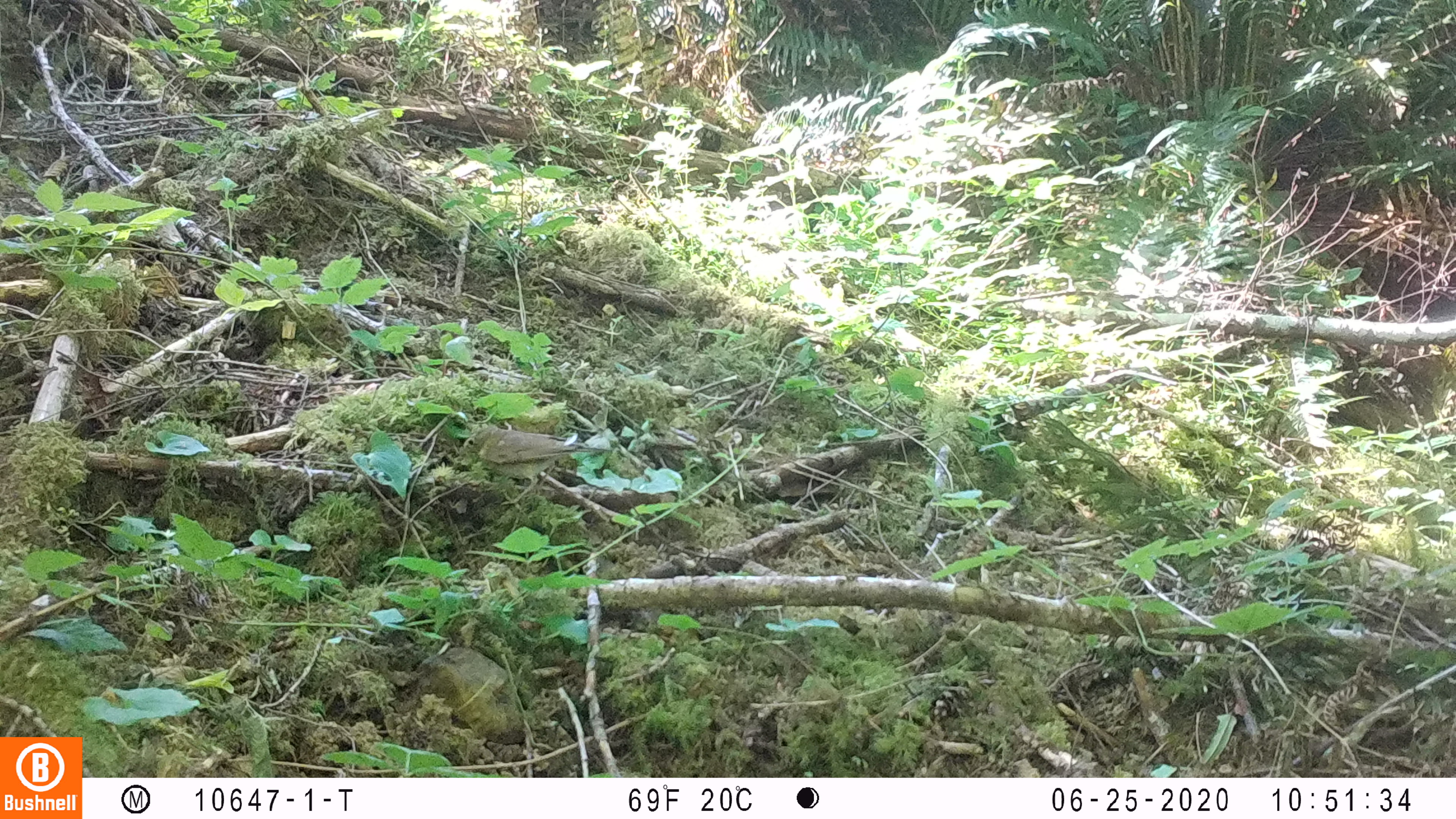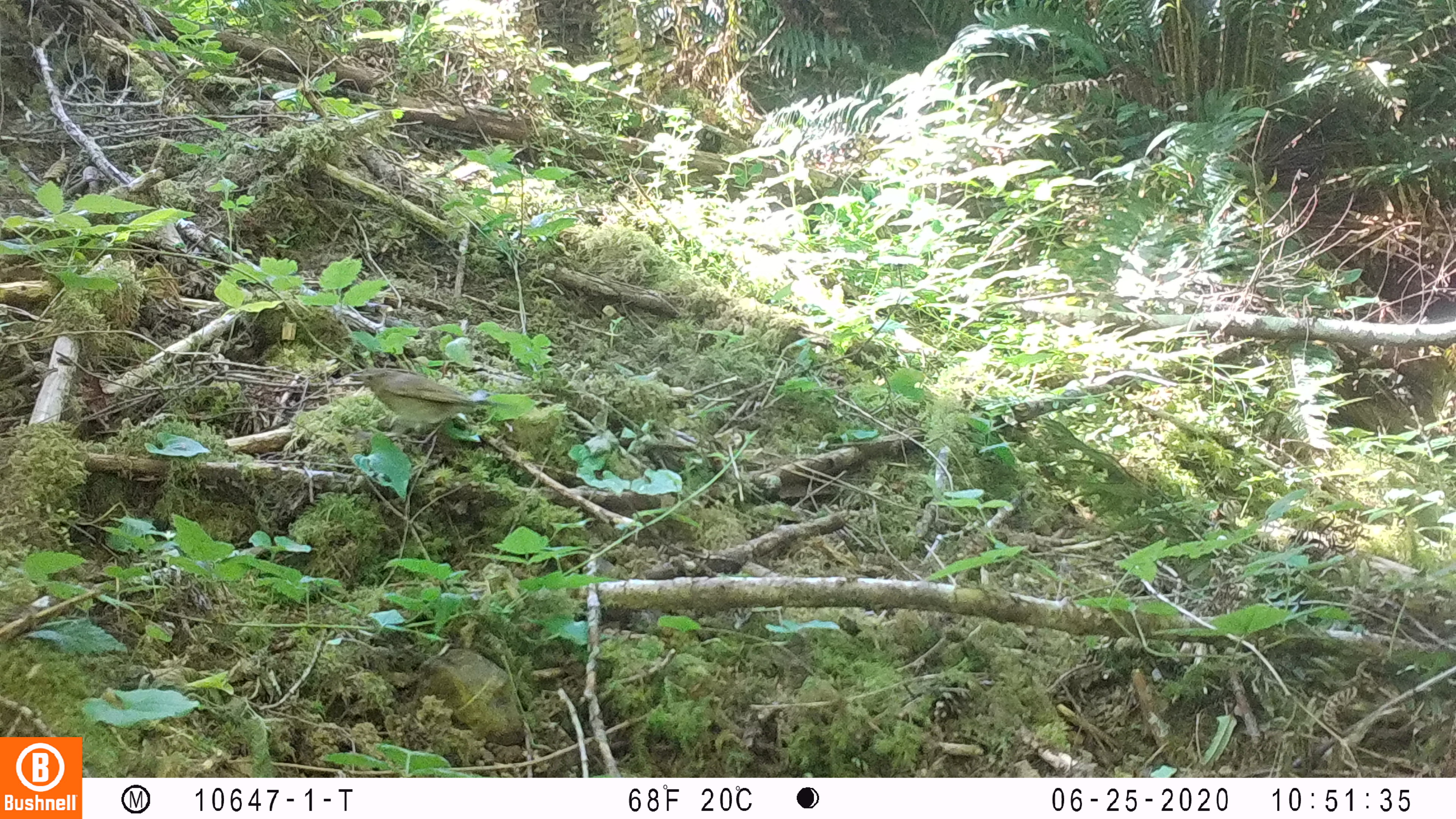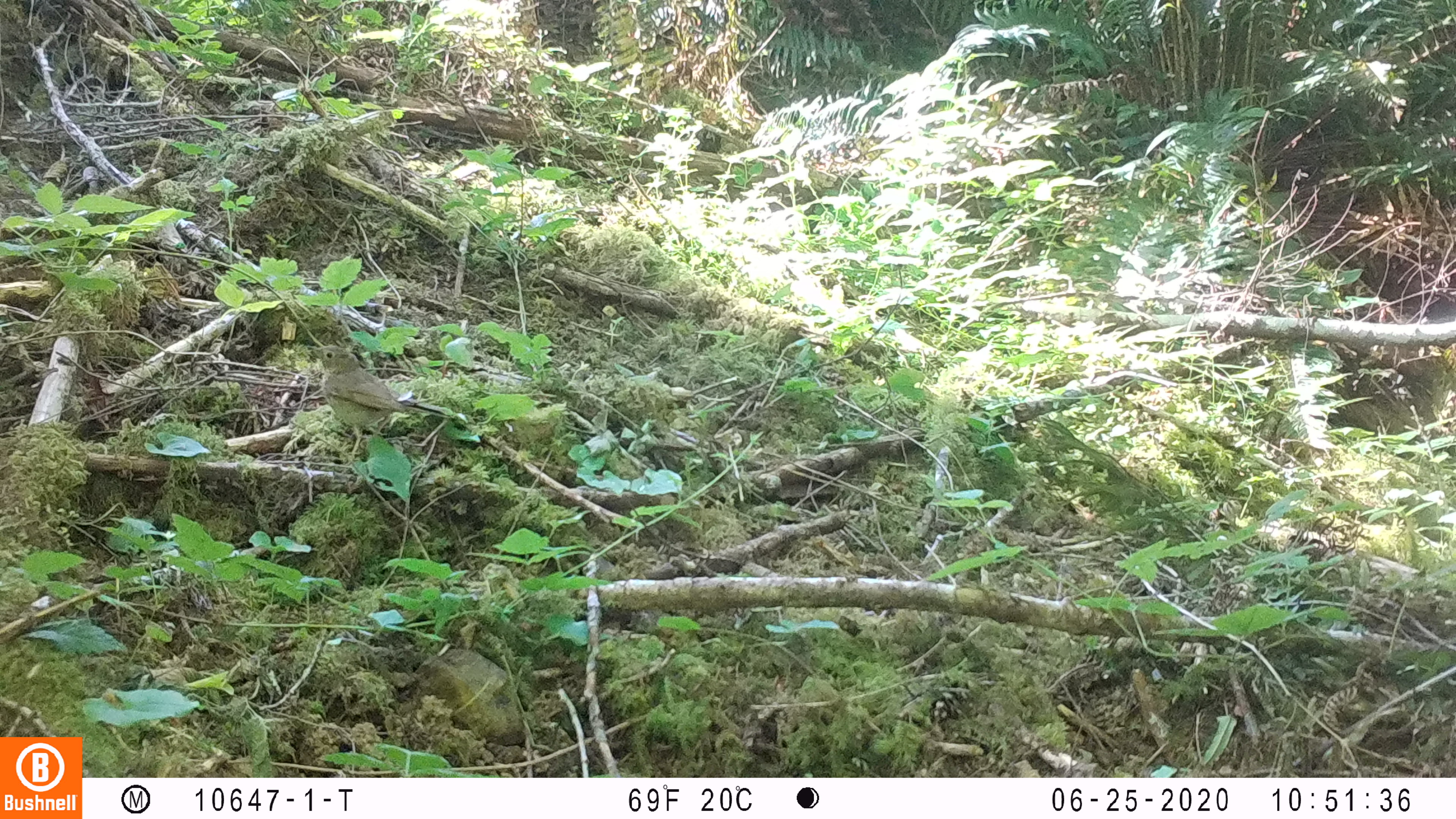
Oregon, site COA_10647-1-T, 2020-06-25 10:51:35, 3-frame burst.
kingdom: Animalia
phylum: Chordata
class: Aves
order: Passeriformes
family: Turdidae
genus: Catharus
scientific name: Catharus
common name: brown thrushes and nightingale-thrushes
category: catharus species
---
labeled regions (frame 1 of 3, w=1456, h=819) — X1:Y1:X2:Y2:
catharus species: 453:419:623:515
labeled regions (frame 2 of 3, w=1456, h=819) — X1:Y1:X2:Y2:
catharus species: 339:356:526:477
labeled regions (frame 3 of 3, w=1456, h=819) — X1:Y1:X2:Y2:
catharus species: 295:335:472:474